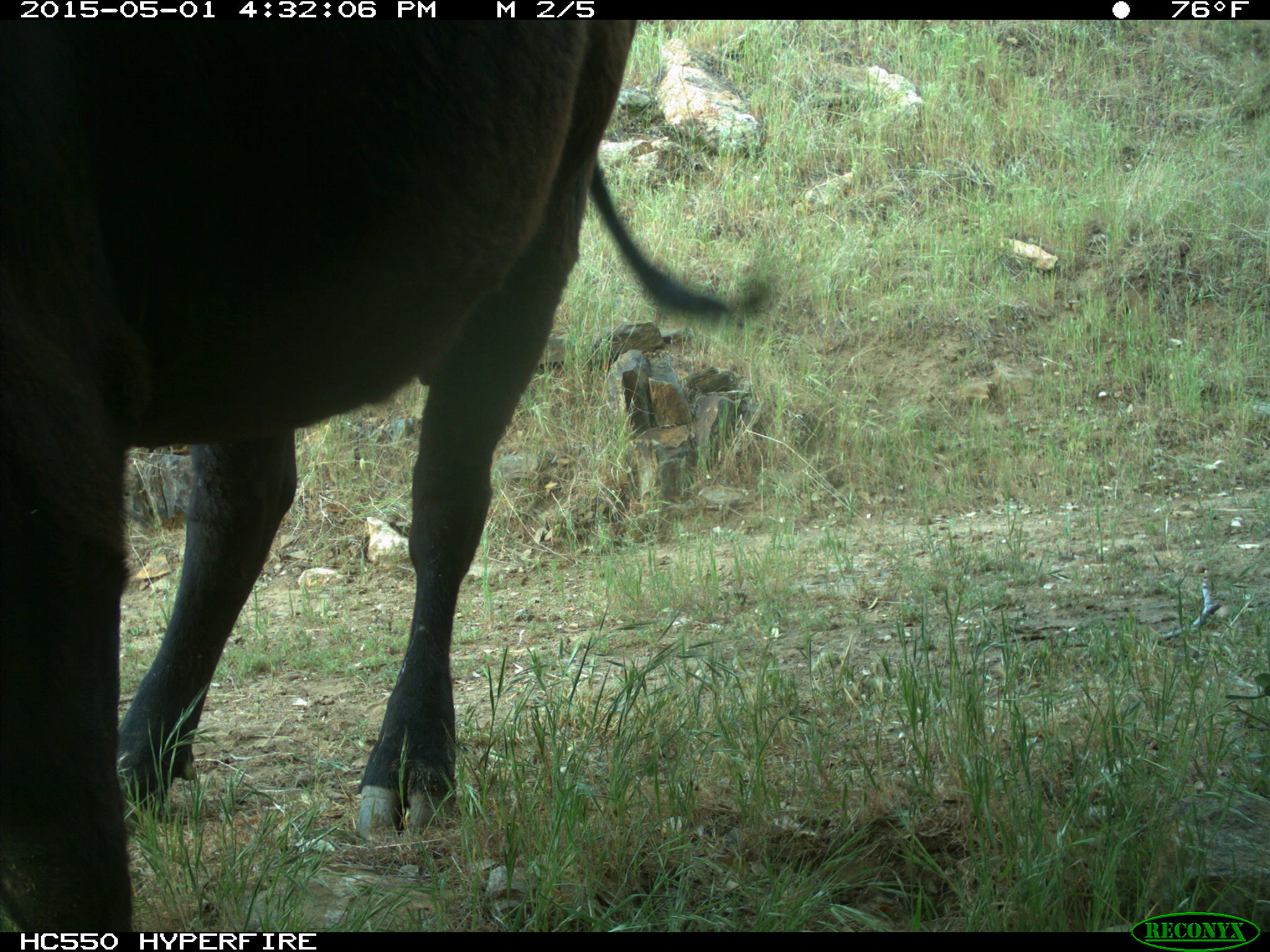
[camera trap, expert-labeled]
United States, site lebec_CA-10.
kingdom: Animalia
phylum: Chordata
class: Mammalia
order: Artiodactyla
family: Bovidae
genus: Bos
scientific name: Bos taurus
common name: domestic cow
Bos taurus (domestic cow).